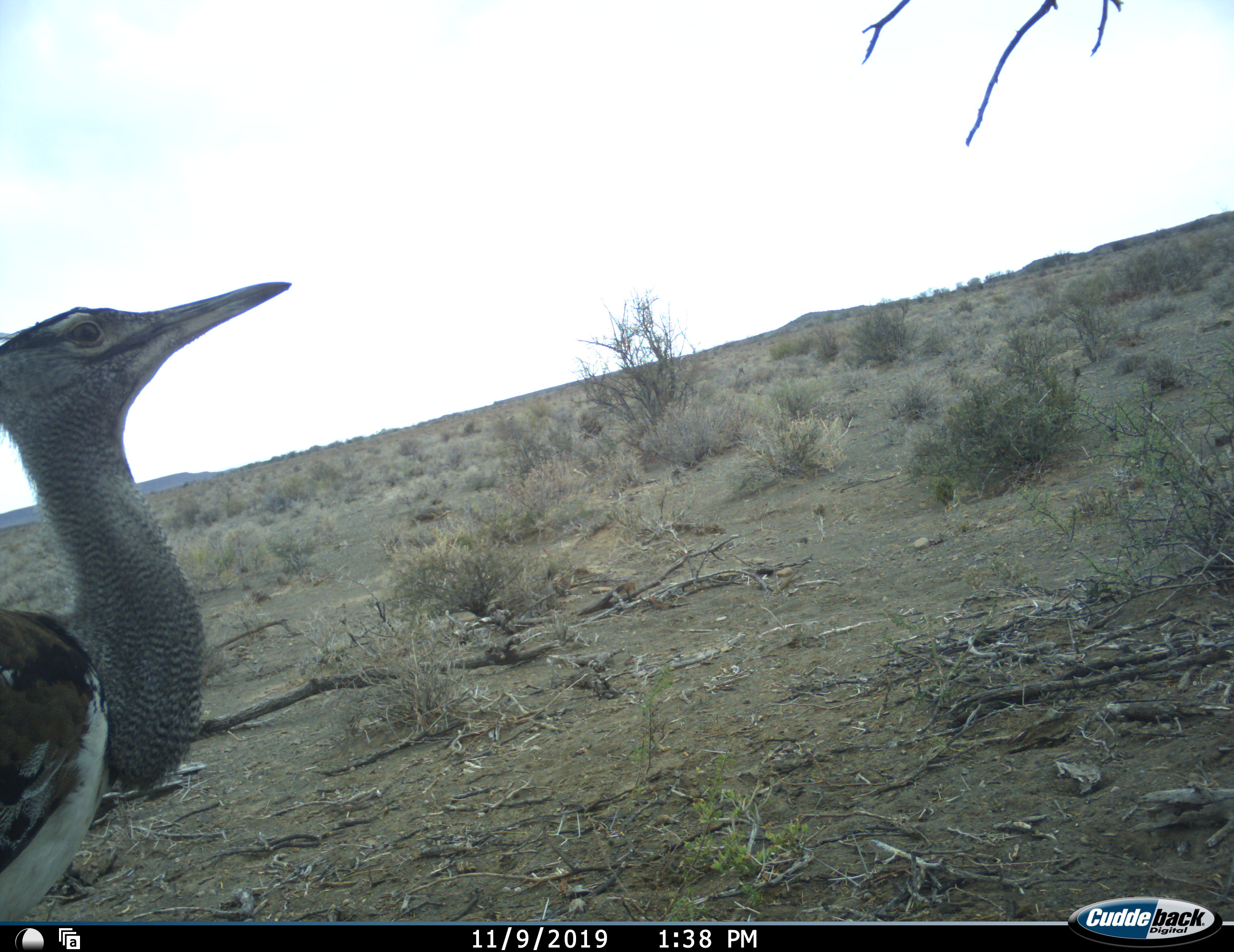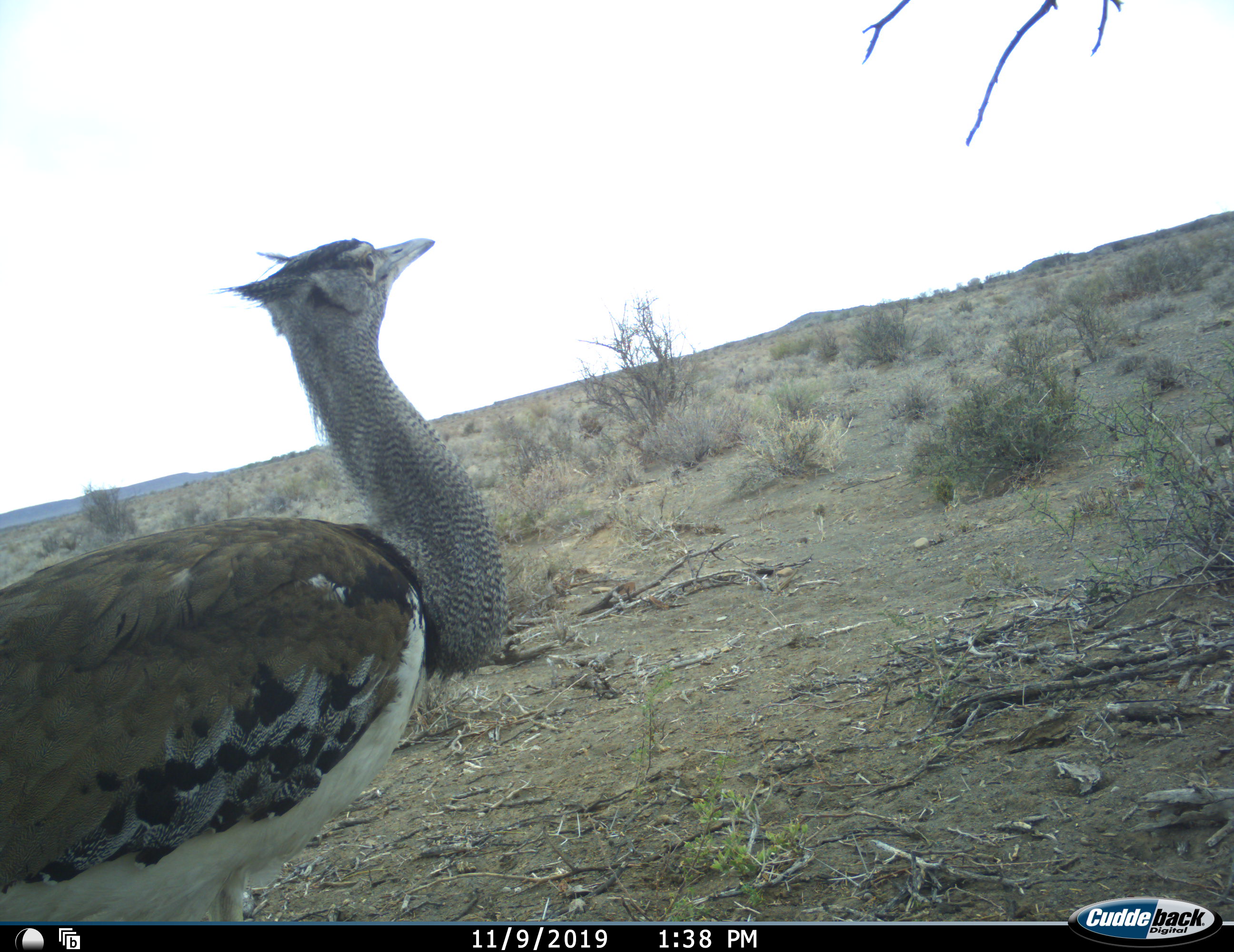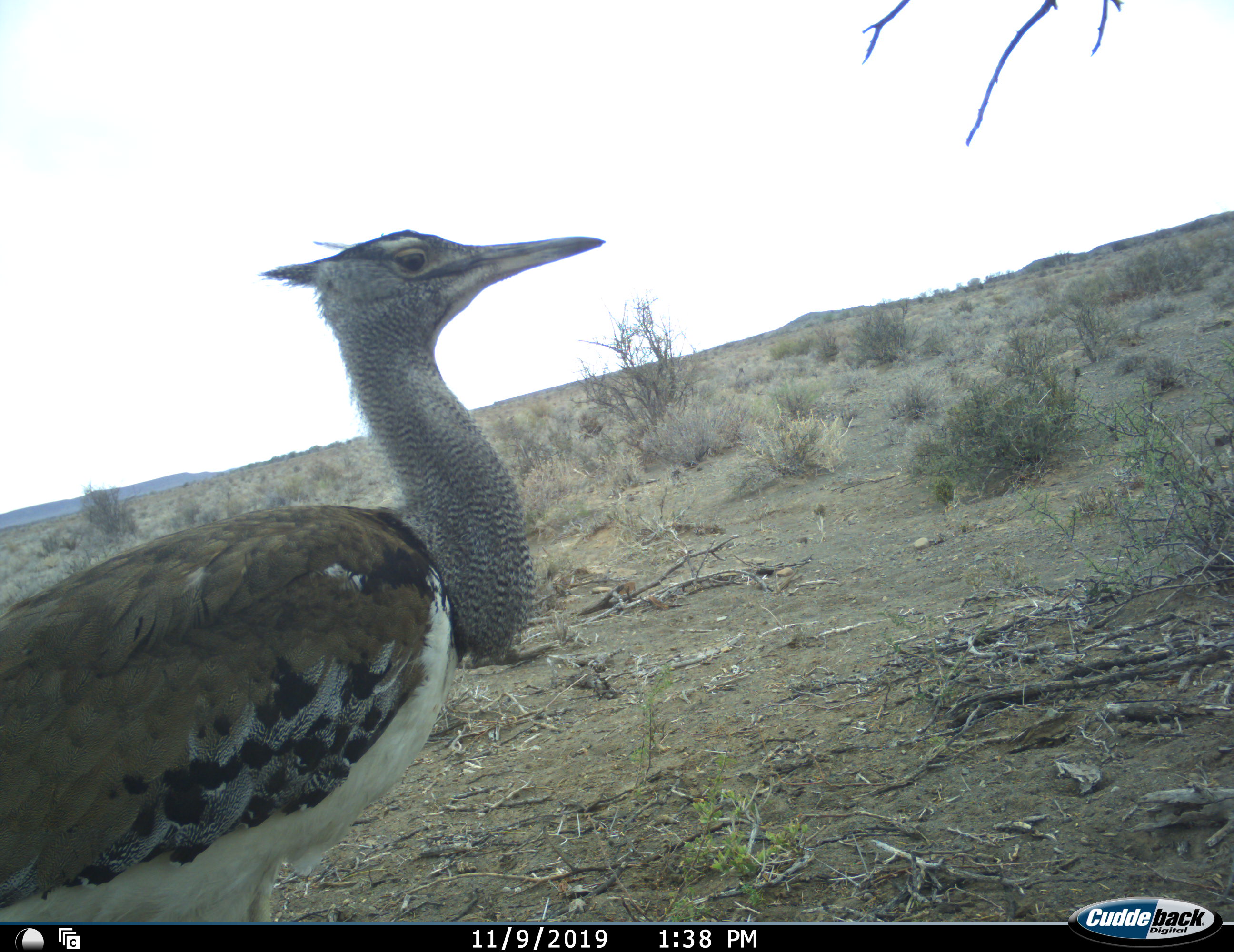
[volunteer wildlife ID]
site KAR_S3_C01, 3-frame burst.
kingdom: Animalia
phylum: Chordata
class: Aves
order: Otidiformes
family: Otididae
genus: Ardeotis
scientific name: Ardeotis kori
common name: kori bustard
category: bustardkori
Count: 1.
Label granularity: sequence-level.